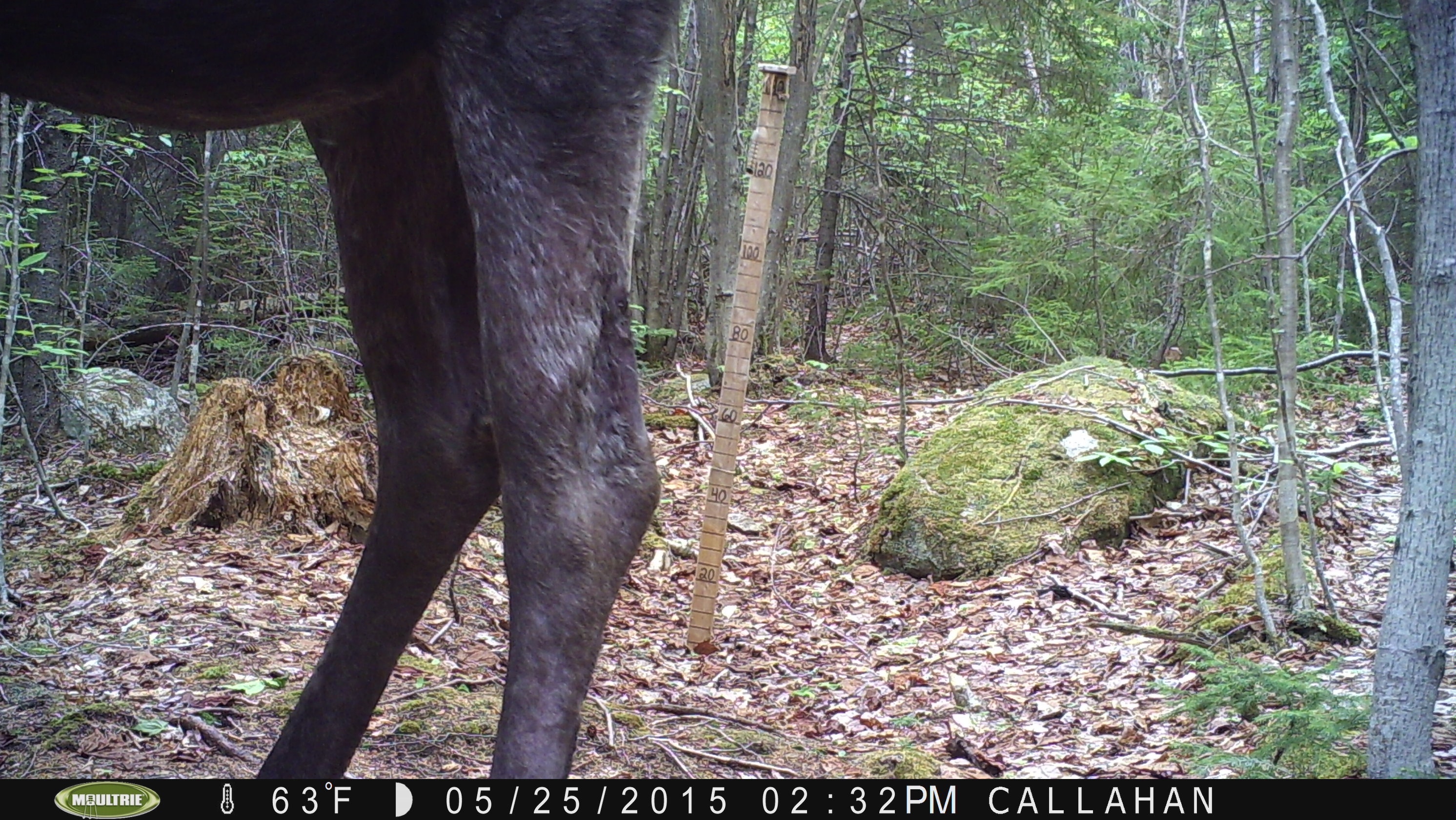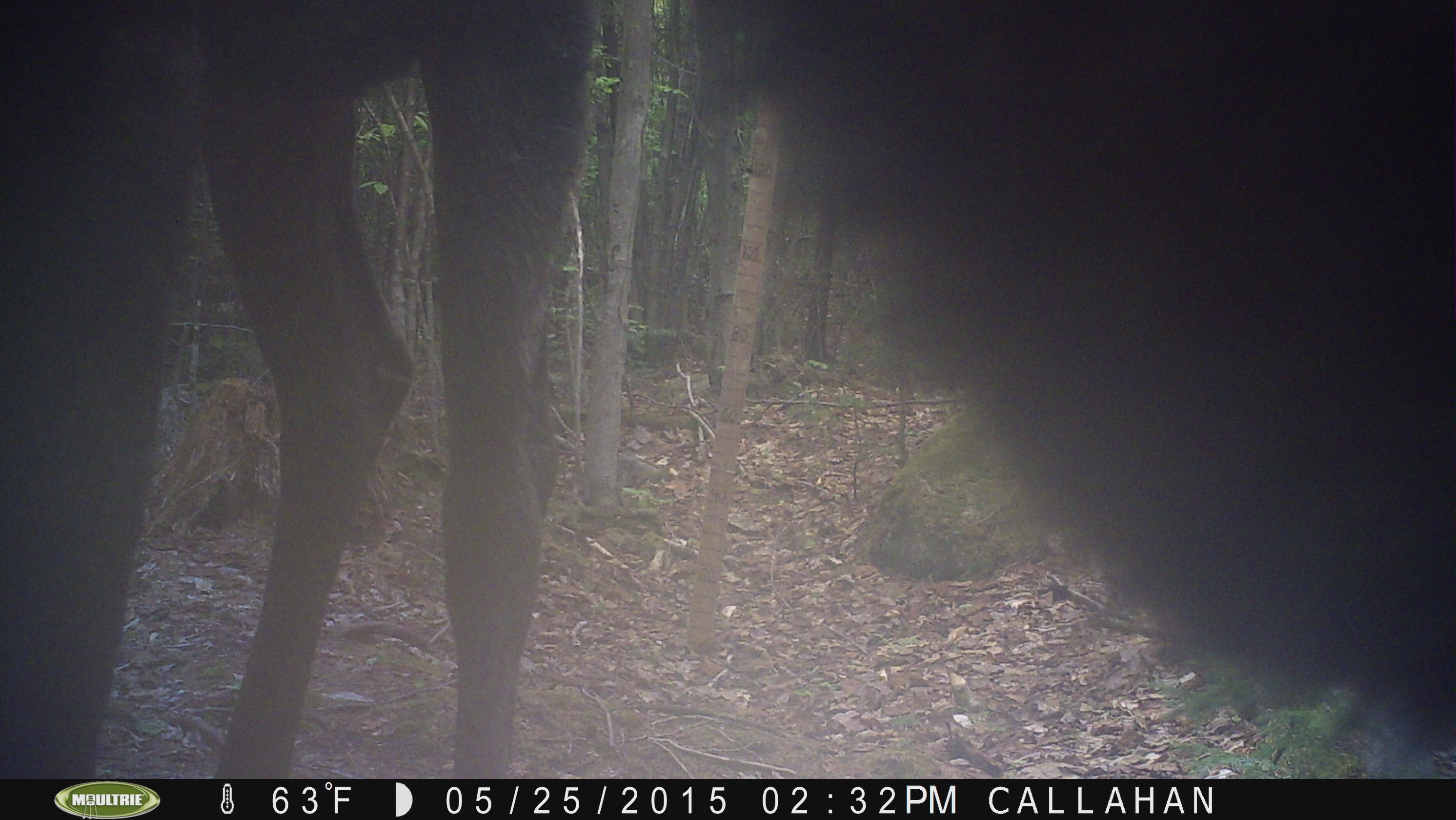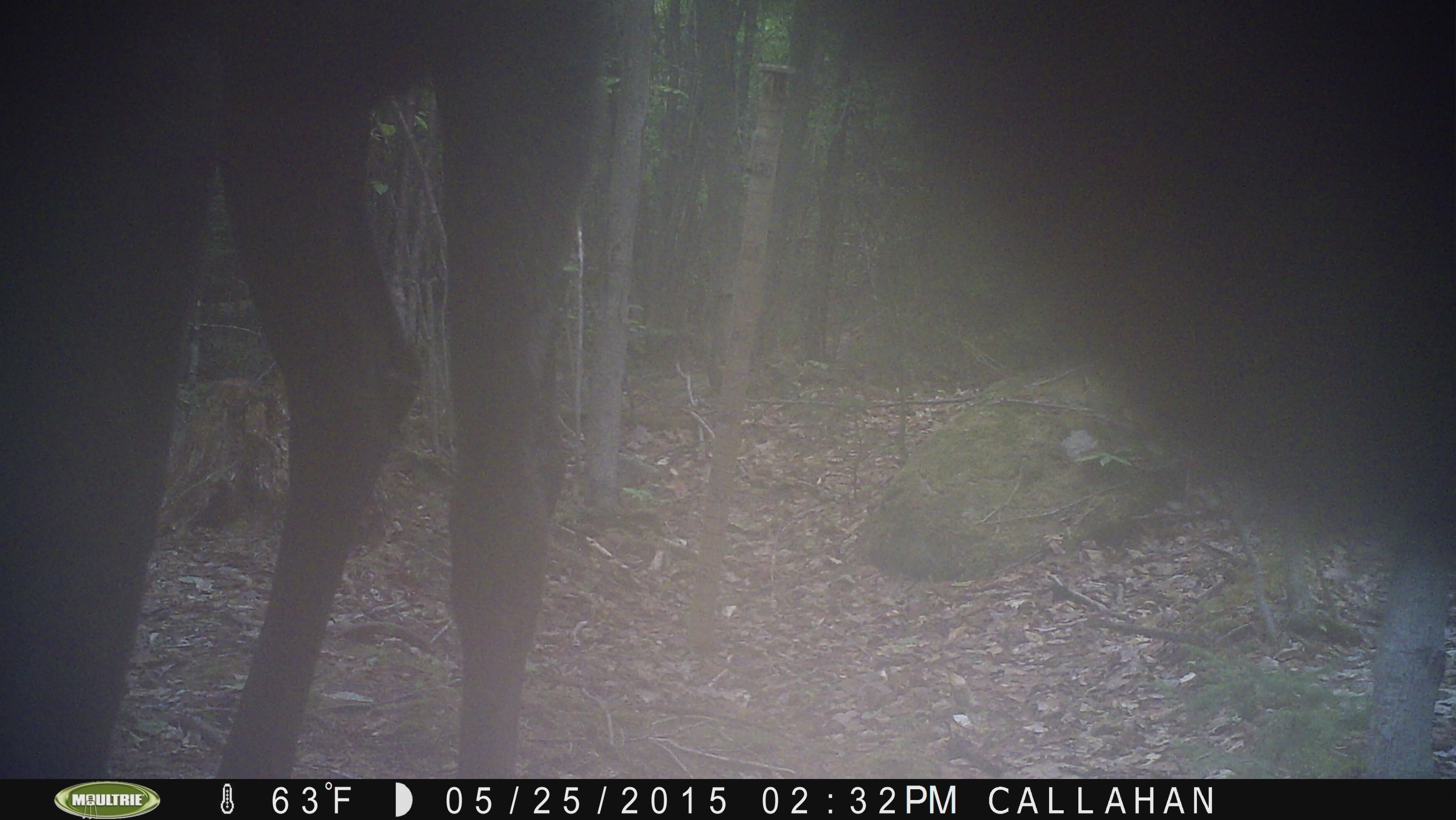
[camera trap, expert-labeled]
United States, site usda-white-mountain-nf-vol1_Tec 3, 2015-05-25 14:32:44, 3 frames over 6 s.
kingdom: Animalia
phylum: Chordata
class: Mammalia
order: Artiodactyla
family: Cervidae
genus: Alces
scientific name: Alces alces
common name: moose